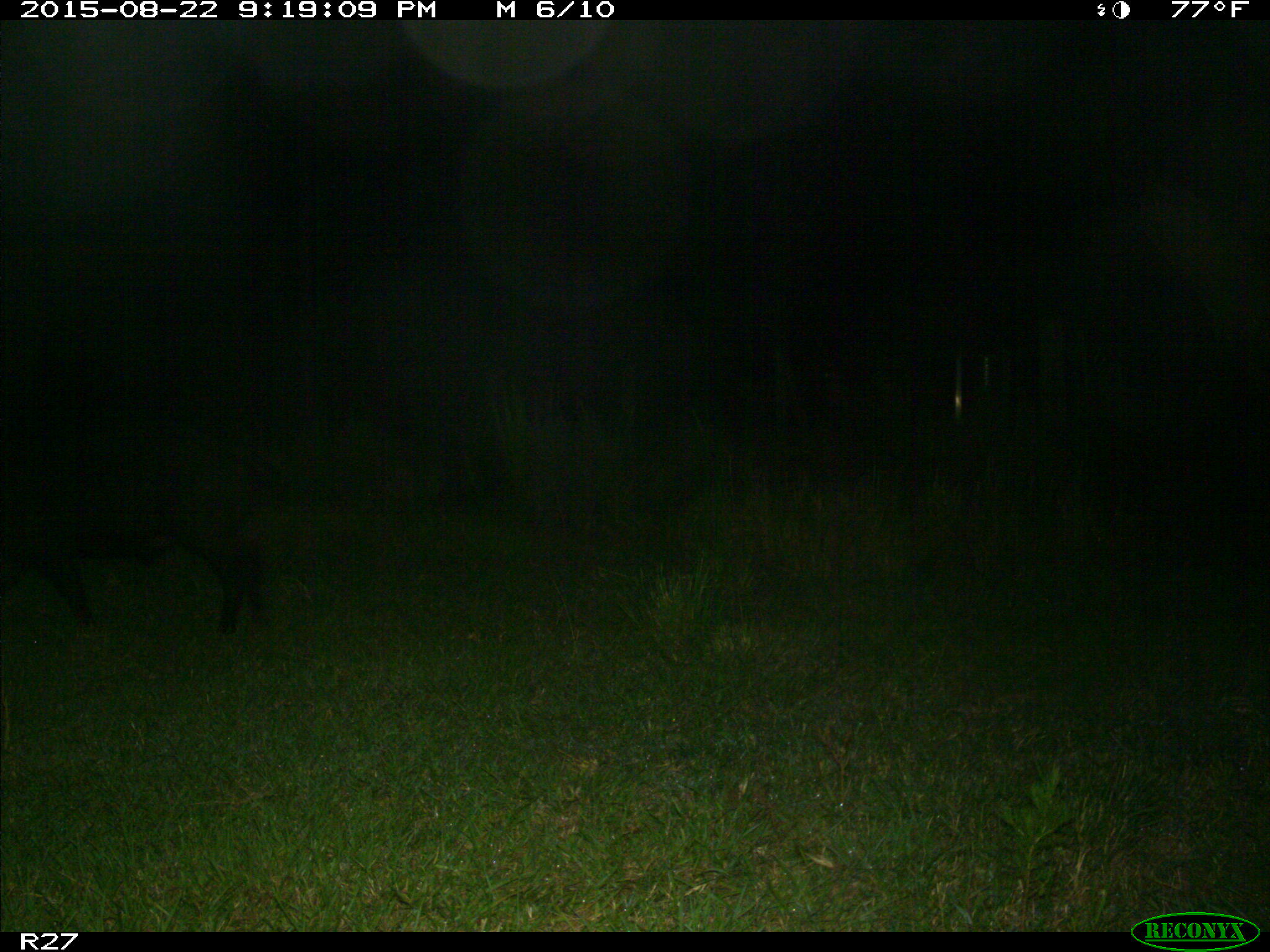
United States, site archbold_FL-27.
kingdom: Animalia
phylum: Chordata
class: Mammalia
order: Artiodactyla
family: Suidae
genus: Sus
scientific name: Sus scrofa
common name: wild boar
Sus scrofa (wild boar).